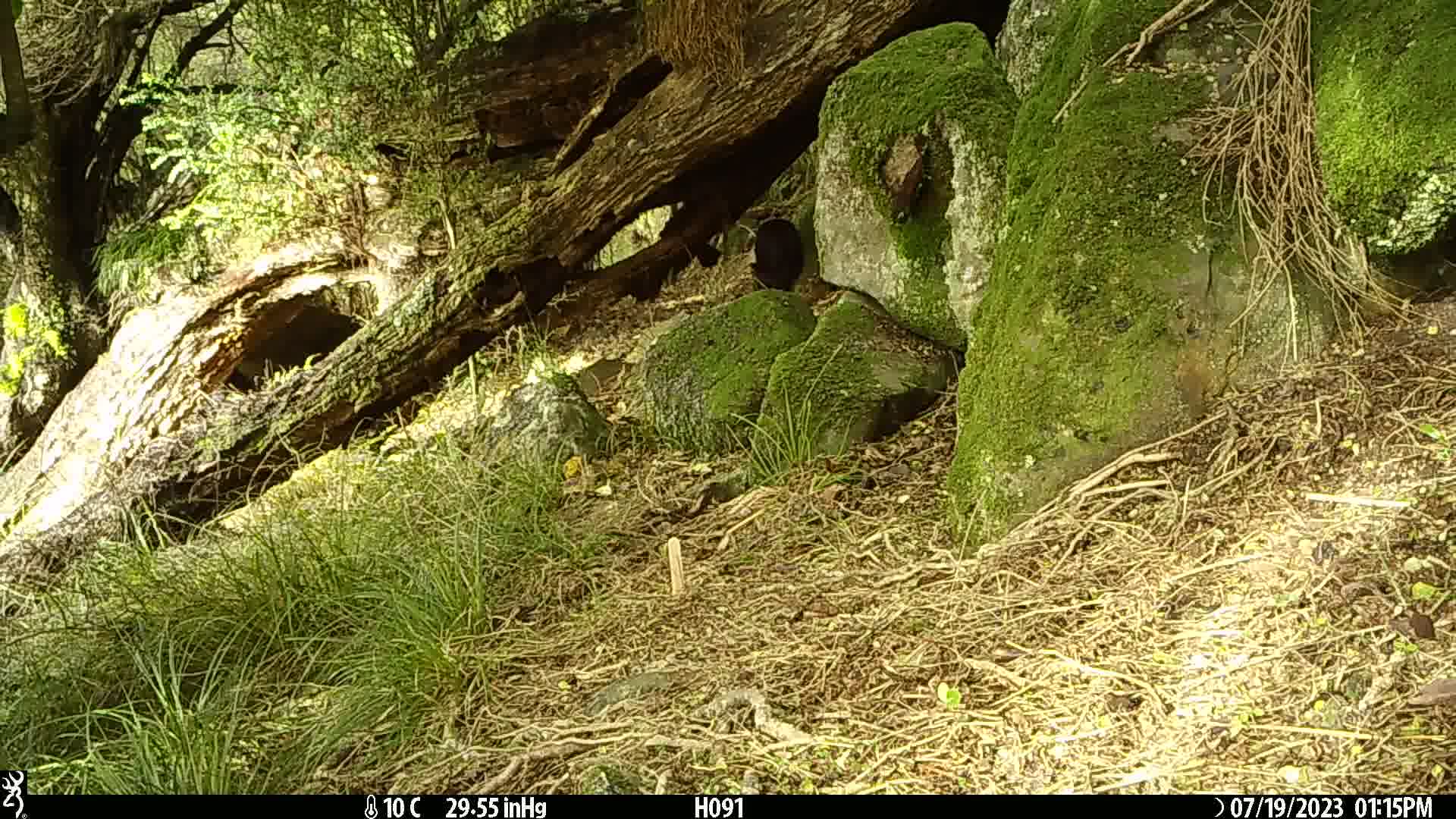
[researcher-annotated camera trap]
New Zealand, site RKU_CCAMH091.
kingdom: Animalia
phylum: Chordata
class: Mammalia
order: Carnivora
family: Felidae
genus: Felis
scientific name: Felis catus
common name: domestic cat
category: cat